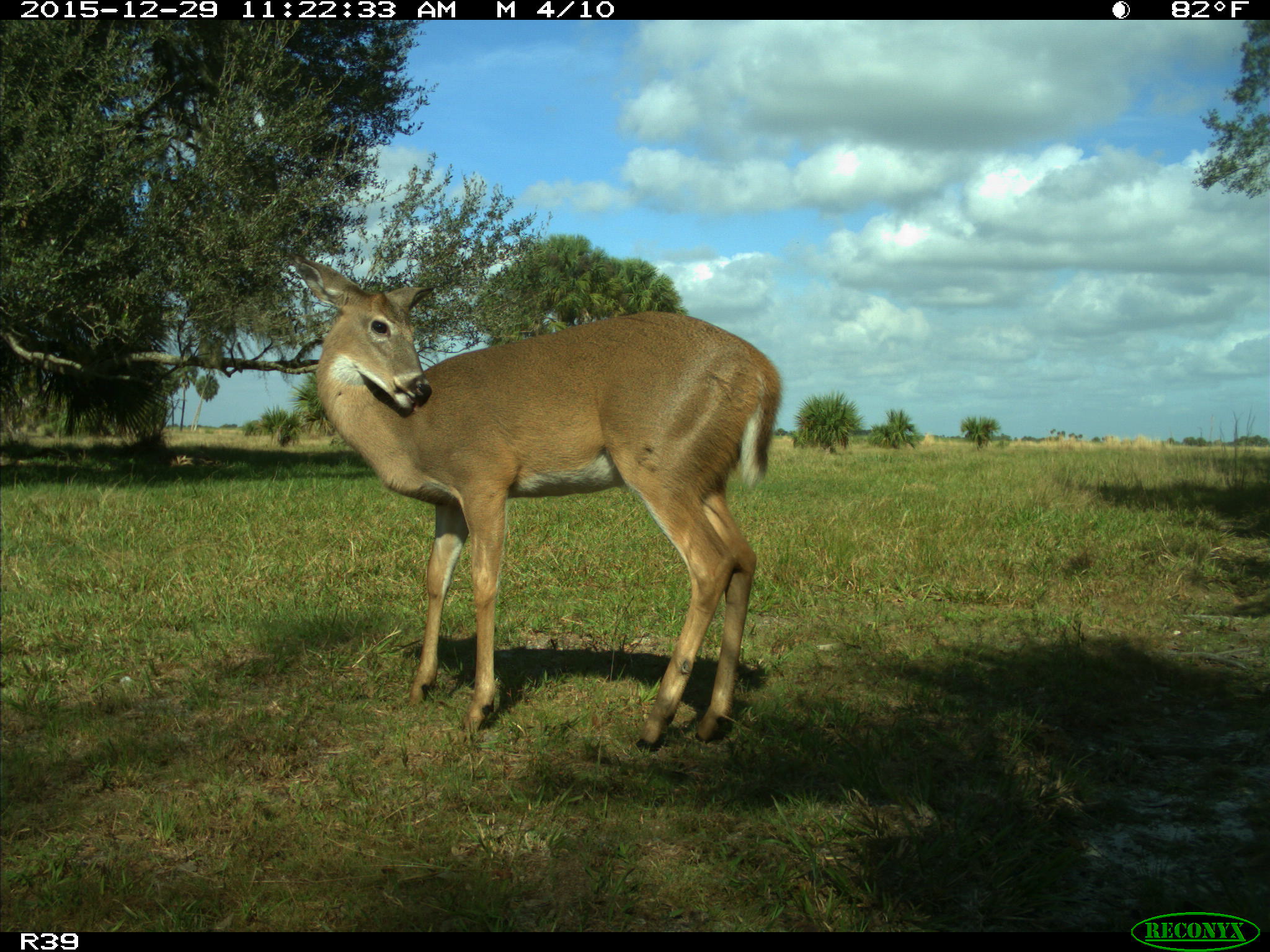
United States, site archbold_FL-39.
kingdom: Animalia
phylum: Chordata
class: Mammalia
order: Artiodactyla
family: Cervidae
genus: Odocoileus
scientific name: Odocoileus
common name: deer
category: unidentified deer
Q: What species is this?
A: Unidentified deer (deer) (Odocoileus).